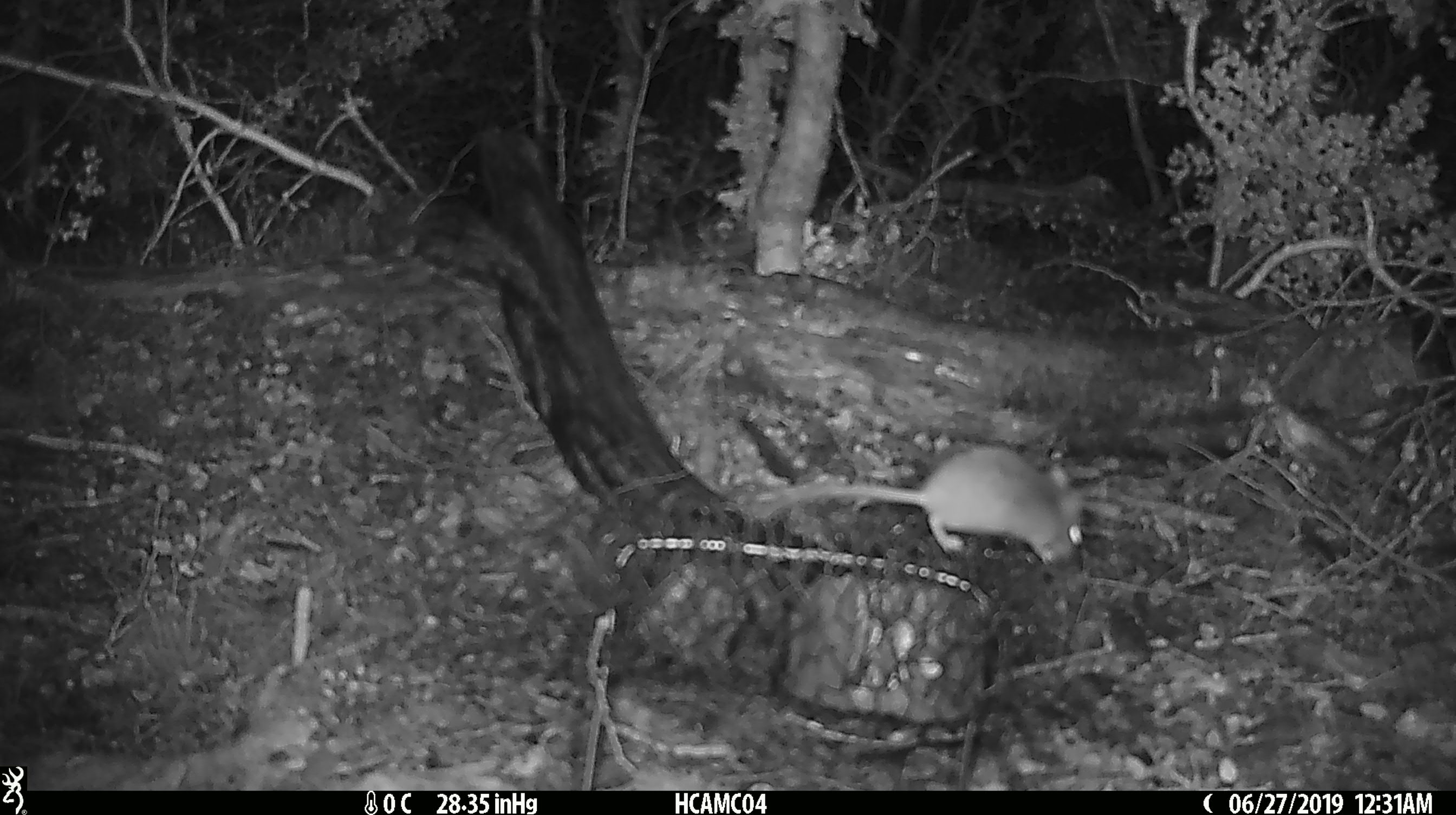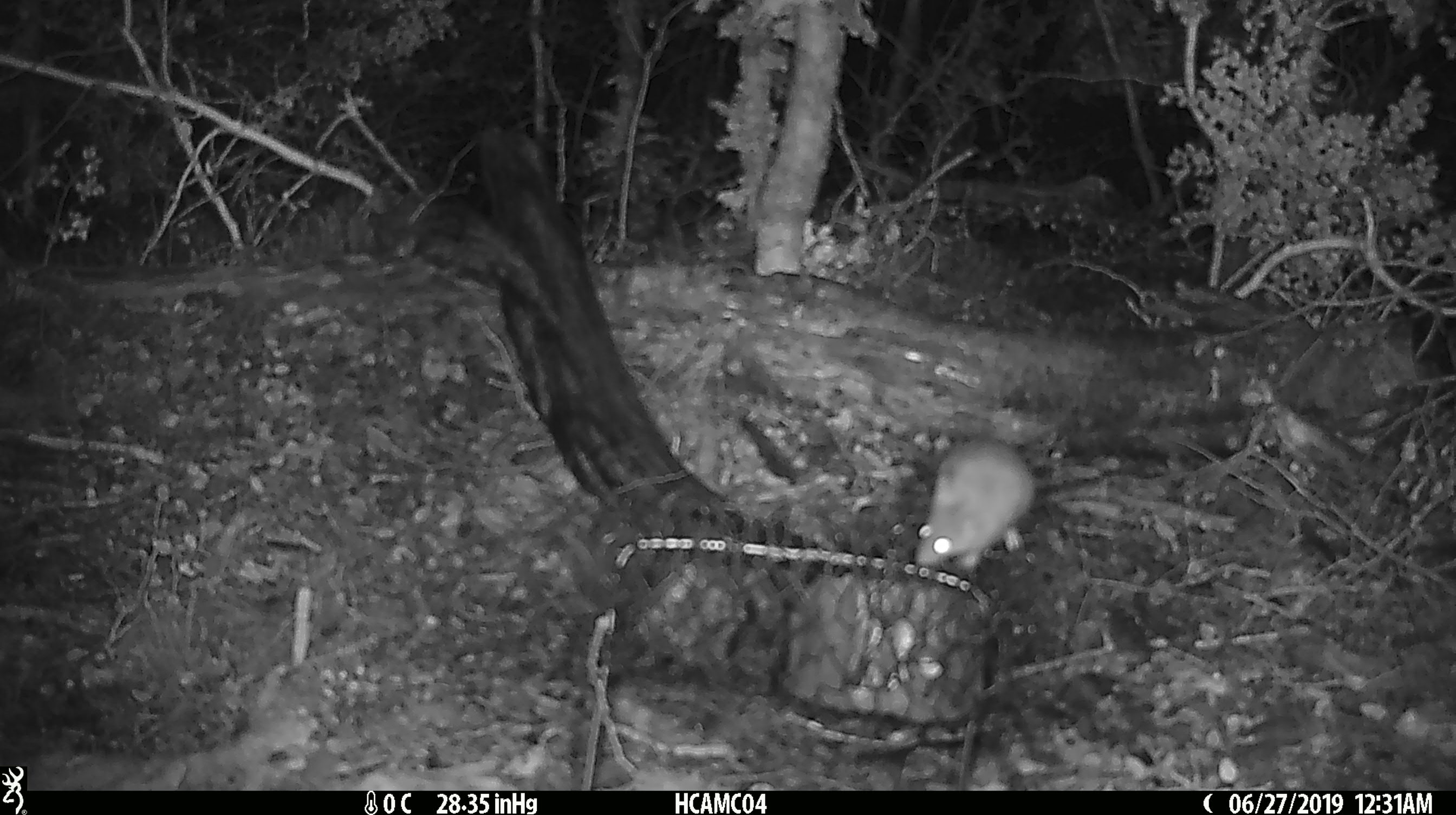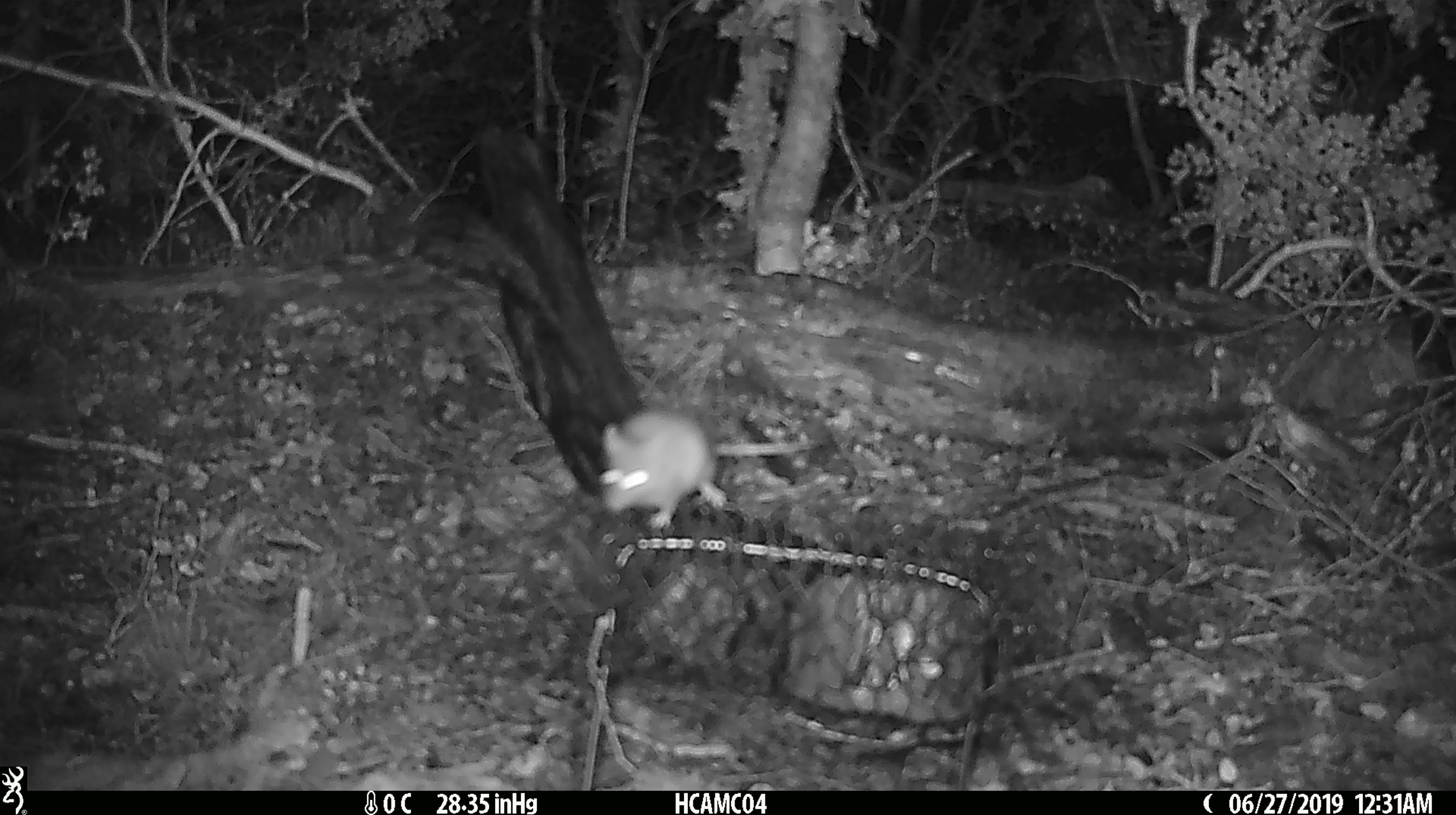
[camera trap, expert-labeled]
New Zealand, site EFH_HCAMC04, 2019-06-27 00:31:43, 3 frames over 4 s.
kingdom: Animalia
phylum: Chordata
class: Mammalia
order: Rodentia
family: Muridae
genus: Mus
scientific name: Mus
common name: mouse